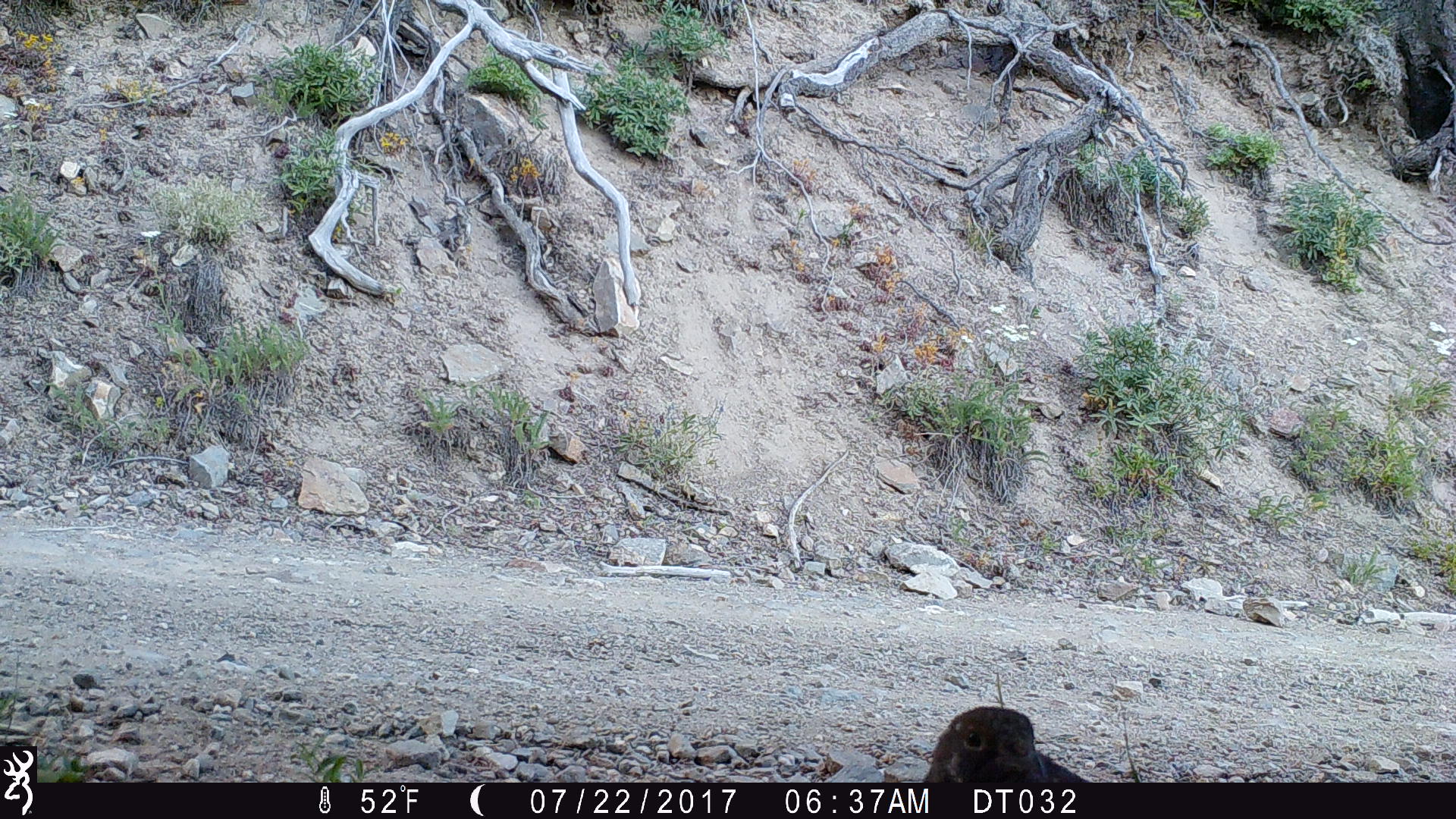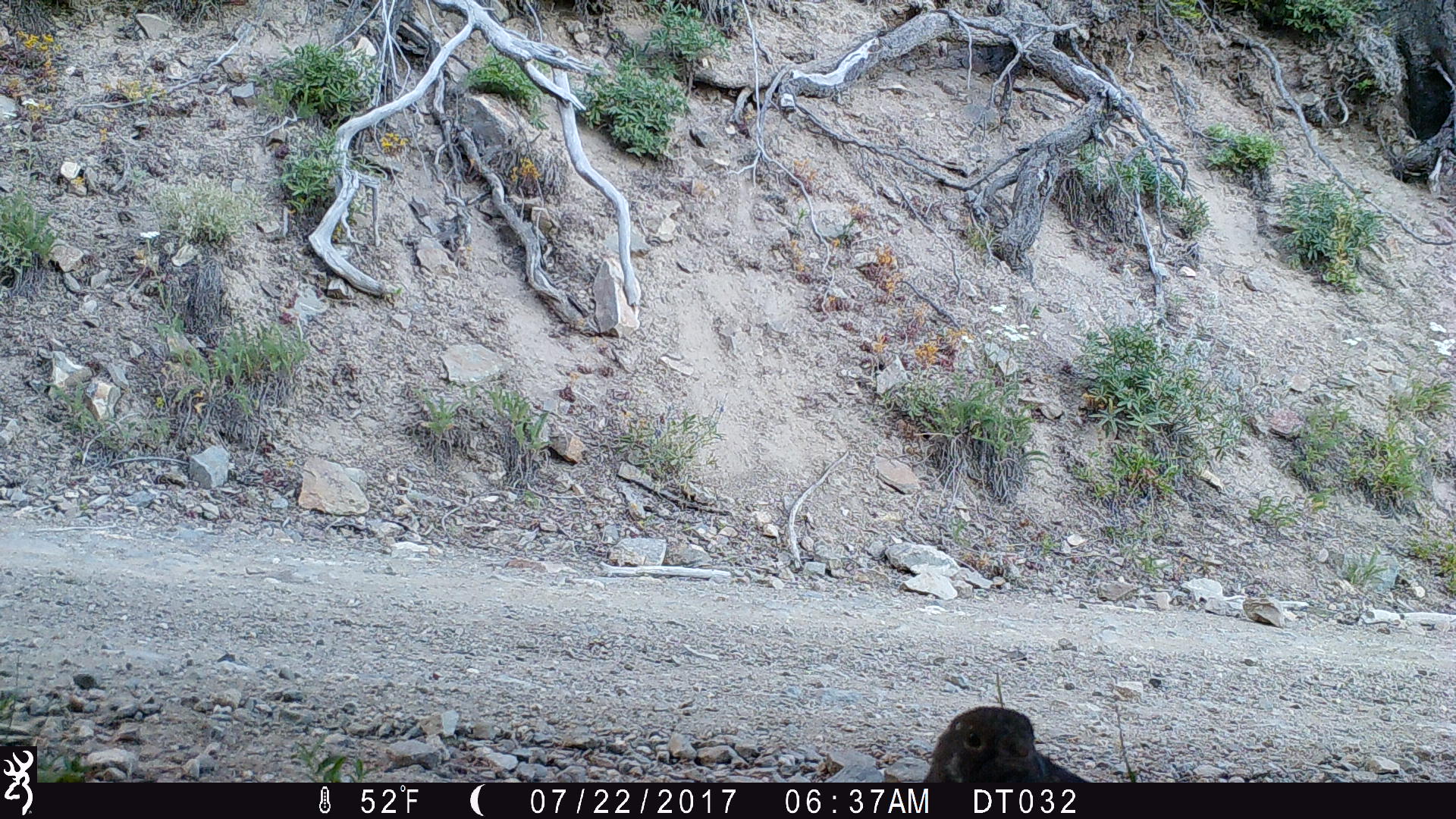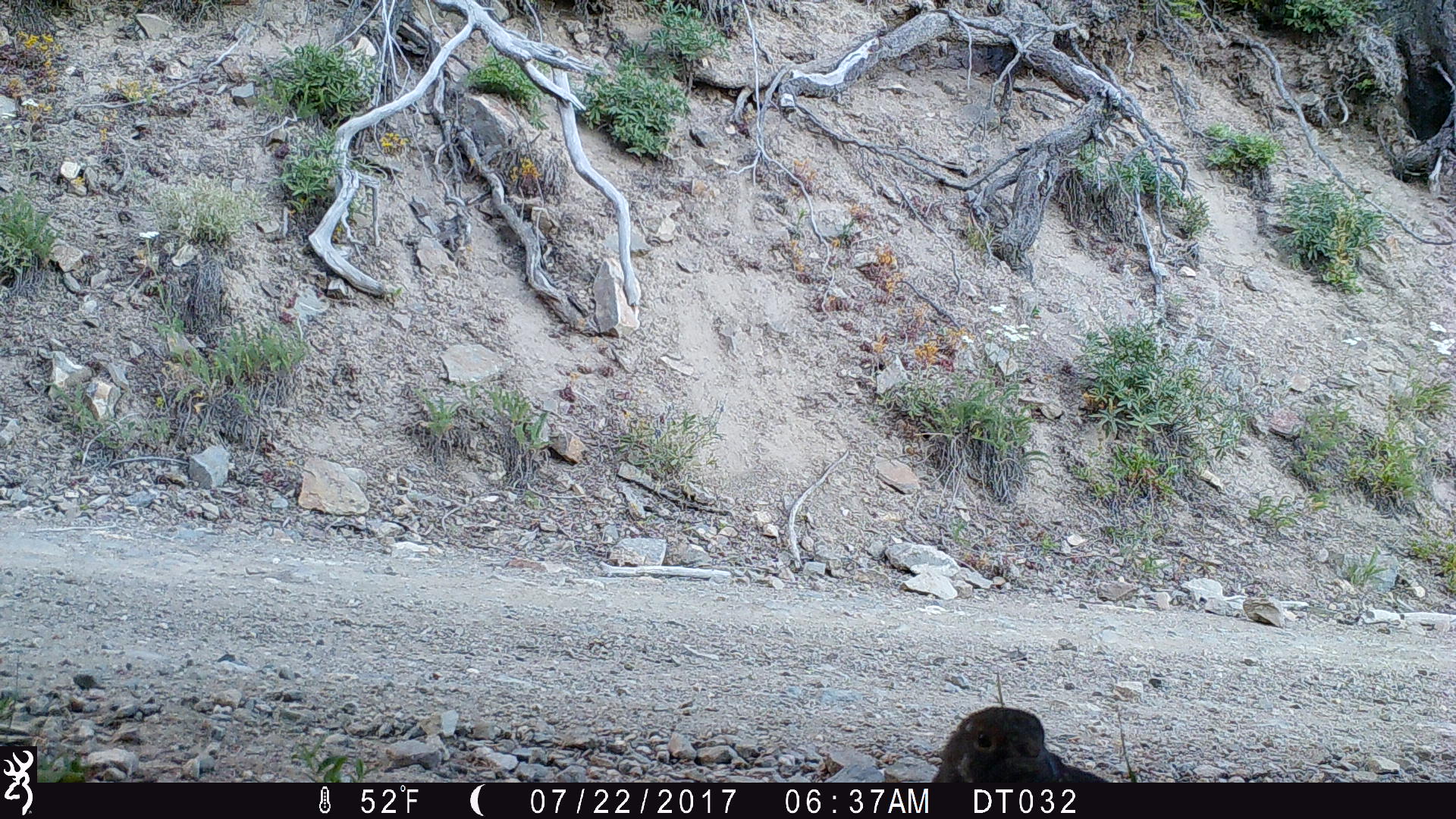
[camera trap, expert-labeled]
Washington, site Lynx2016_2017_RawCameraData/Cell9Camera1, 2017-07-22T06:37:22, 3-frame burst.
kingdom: Animalia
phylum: Chordata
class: Aves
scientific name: Aves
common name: birds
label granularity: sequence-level